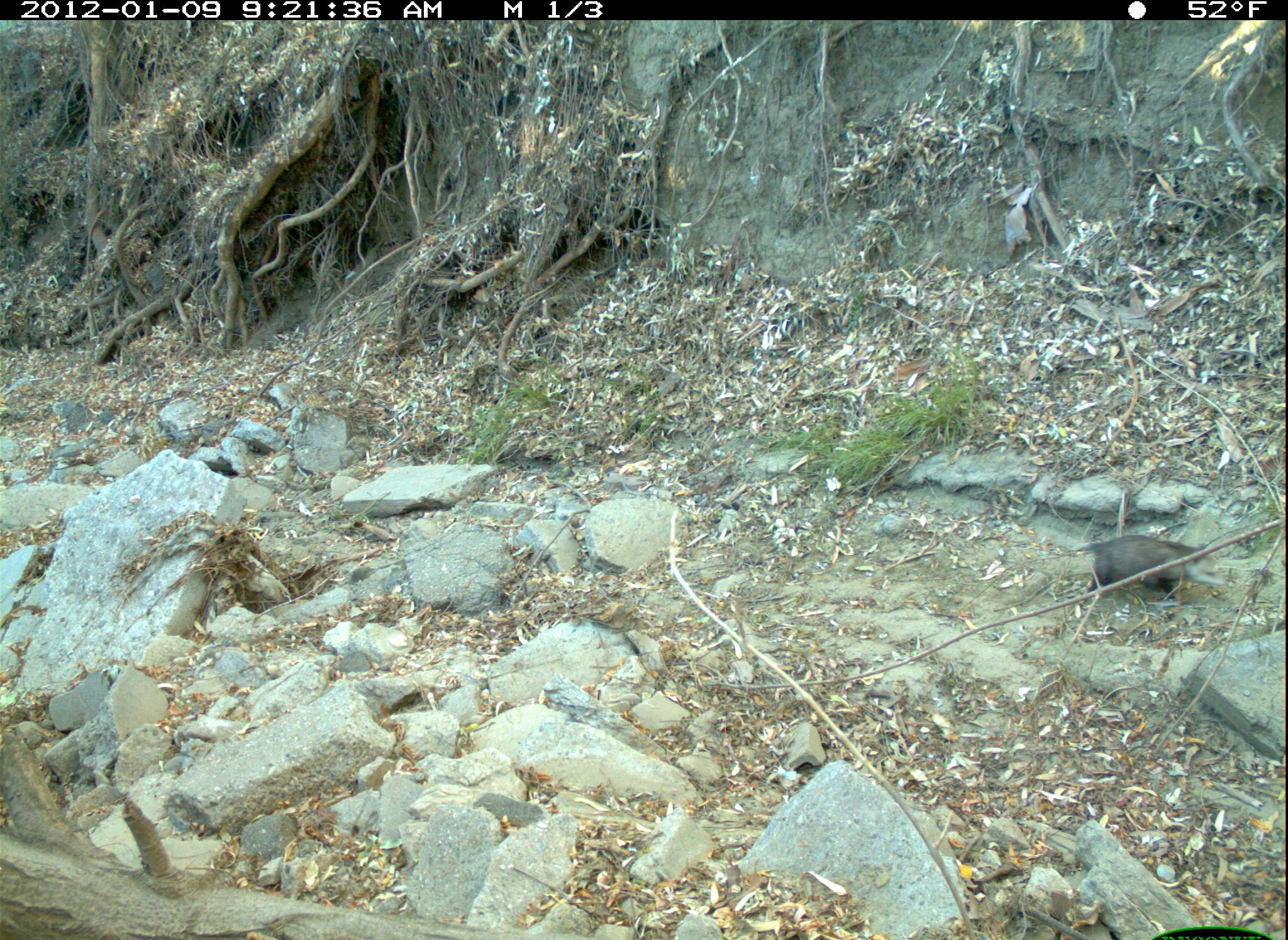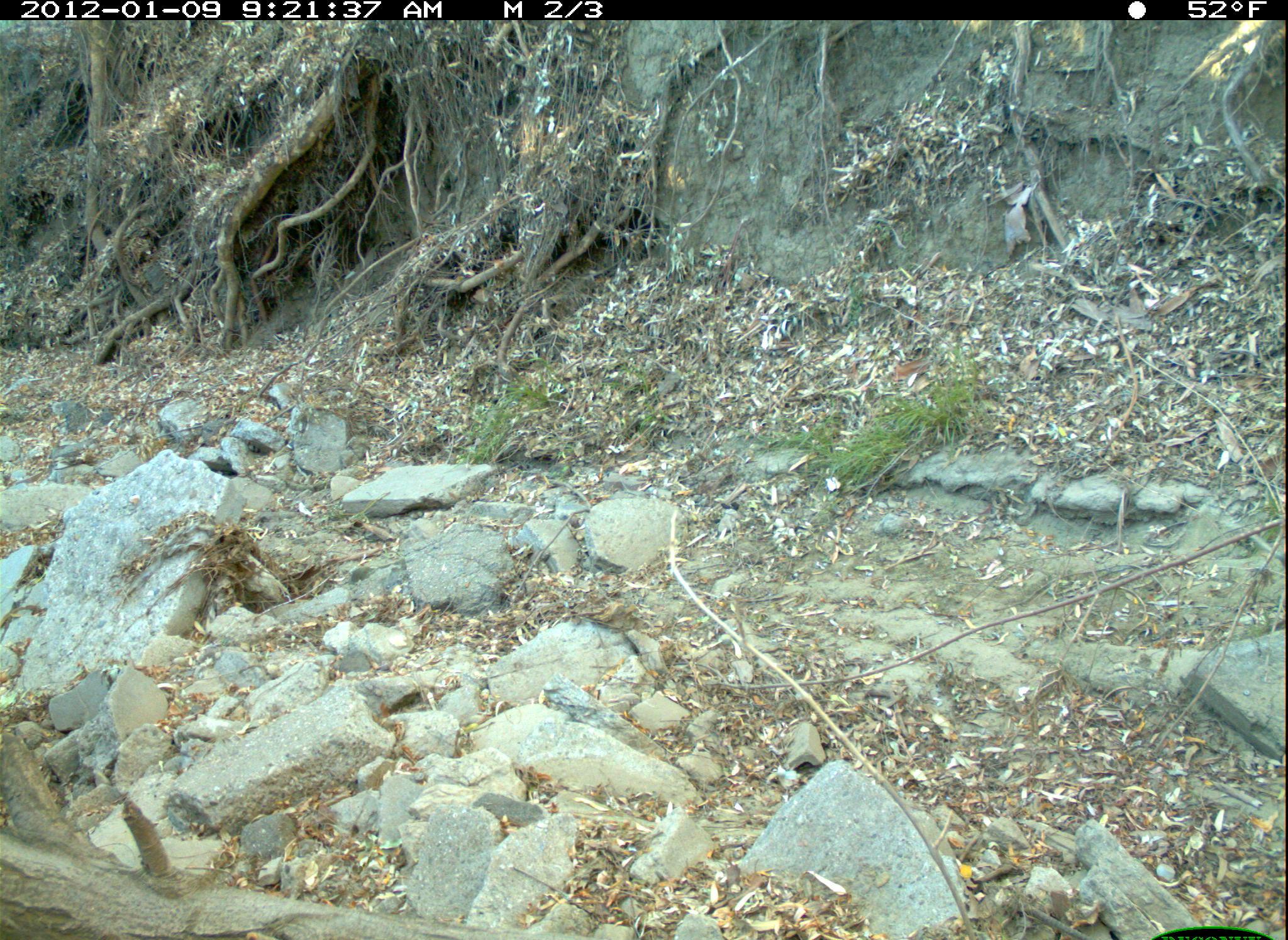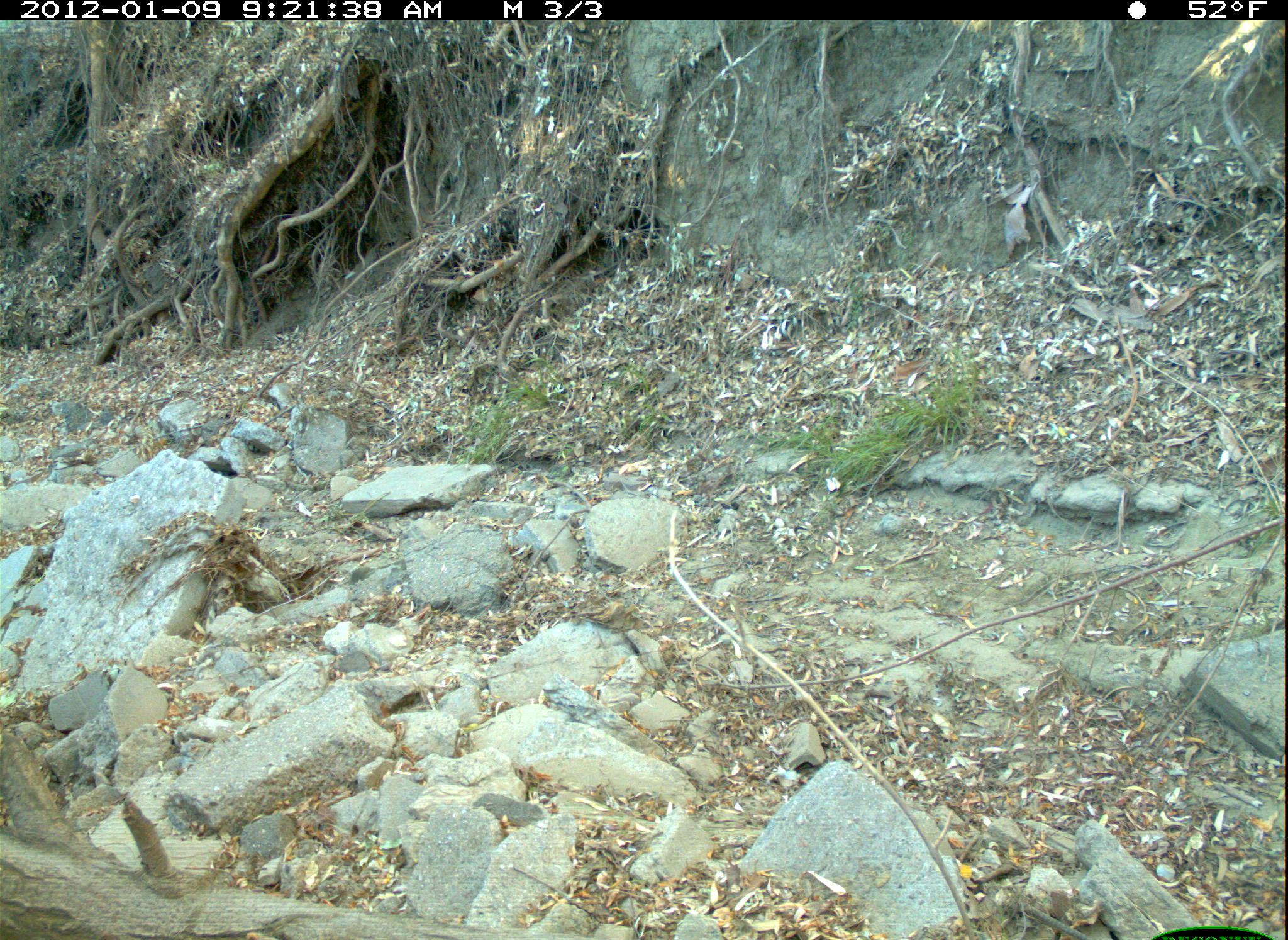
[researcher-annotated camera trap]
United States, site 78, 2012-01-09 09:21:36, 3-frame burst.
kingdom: Animalia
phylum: Chordata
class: Mammalia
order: Didelphimorphia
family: Didelphidae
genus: Didelphis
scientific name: Didelphis virginiana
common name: virginia opossum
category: opossum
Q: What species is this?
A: Opossum (virginia opossum) (Didelphis virginiana).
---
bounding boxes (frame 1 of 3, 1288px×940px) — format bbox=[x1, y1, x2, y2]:
opossum: bbox=[1056, 523, 1225, 612]